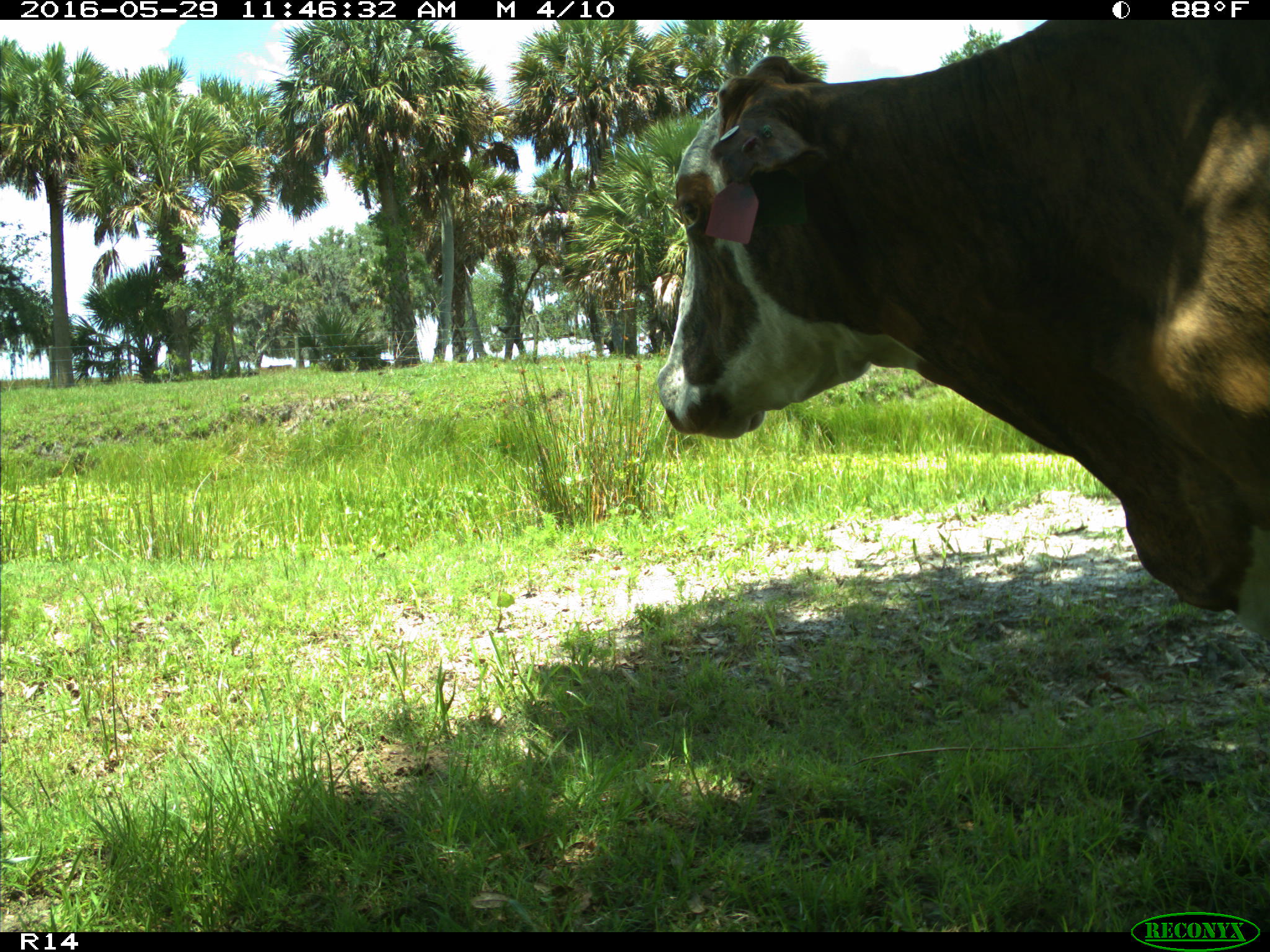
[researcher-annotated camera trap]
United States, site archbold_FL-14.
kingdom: Animalia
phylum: Chordata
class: Mammalia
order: Artiodactyla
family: Bovidae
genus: Bos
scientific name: Bos taurus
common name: domestic cow